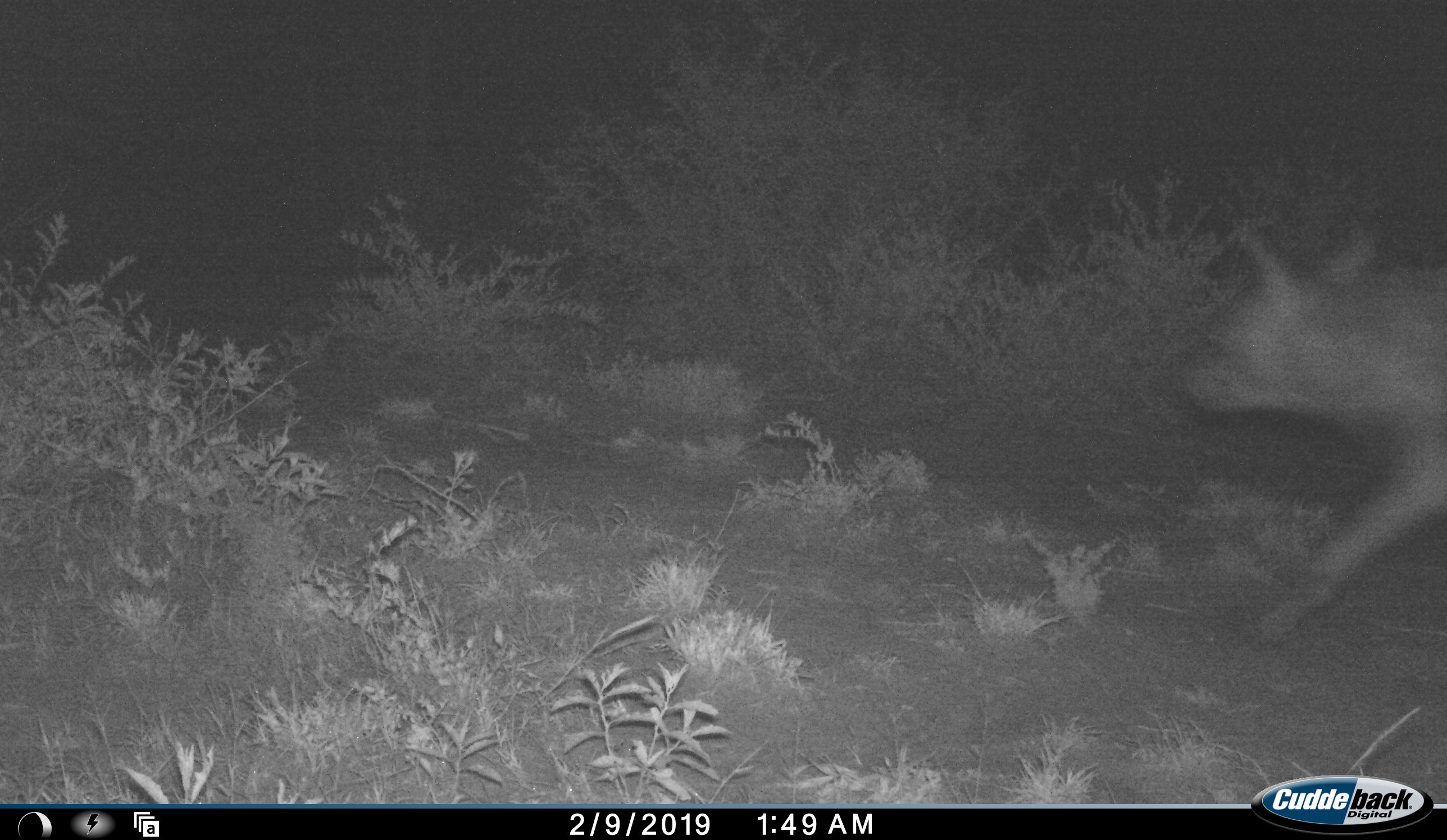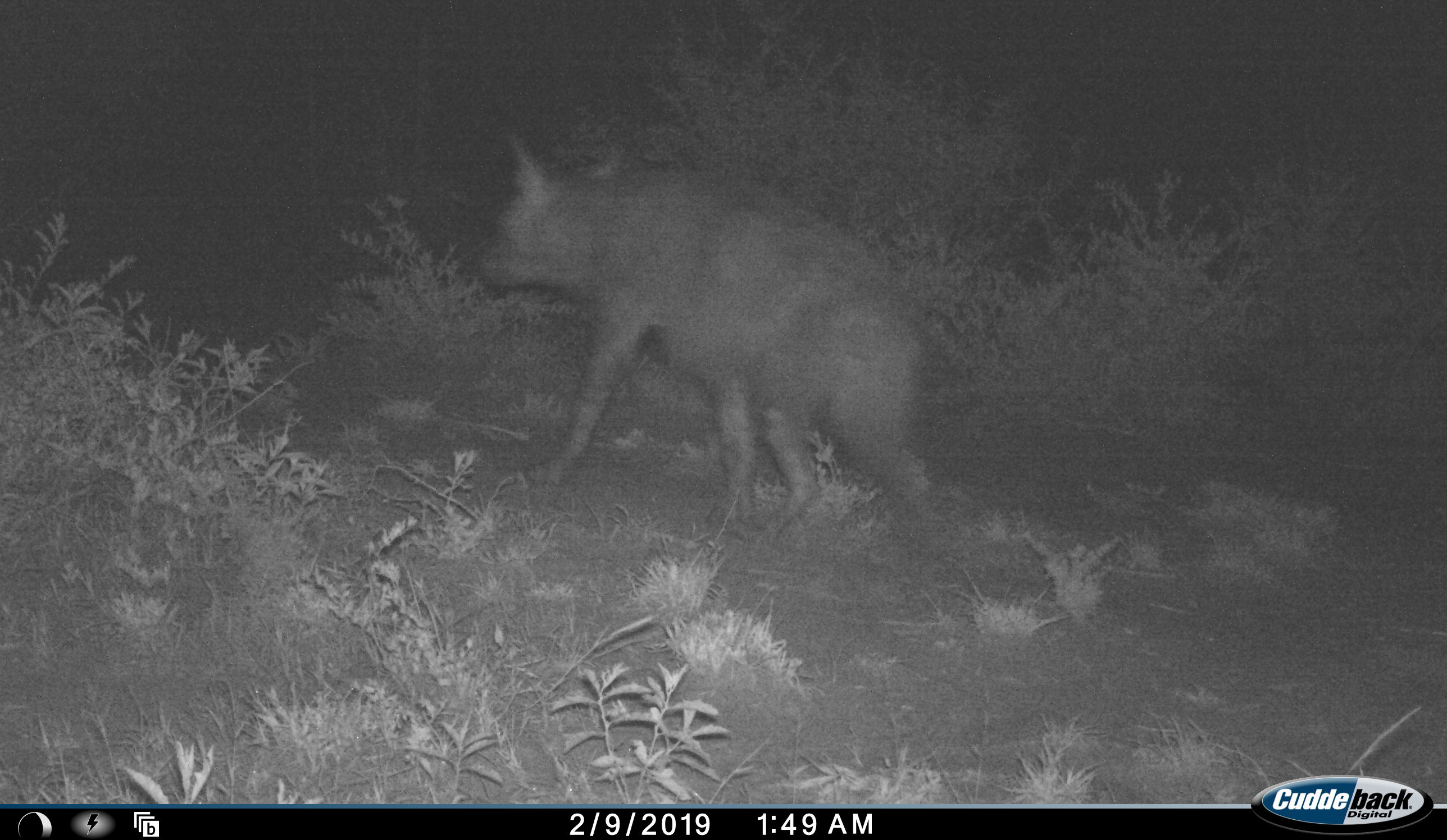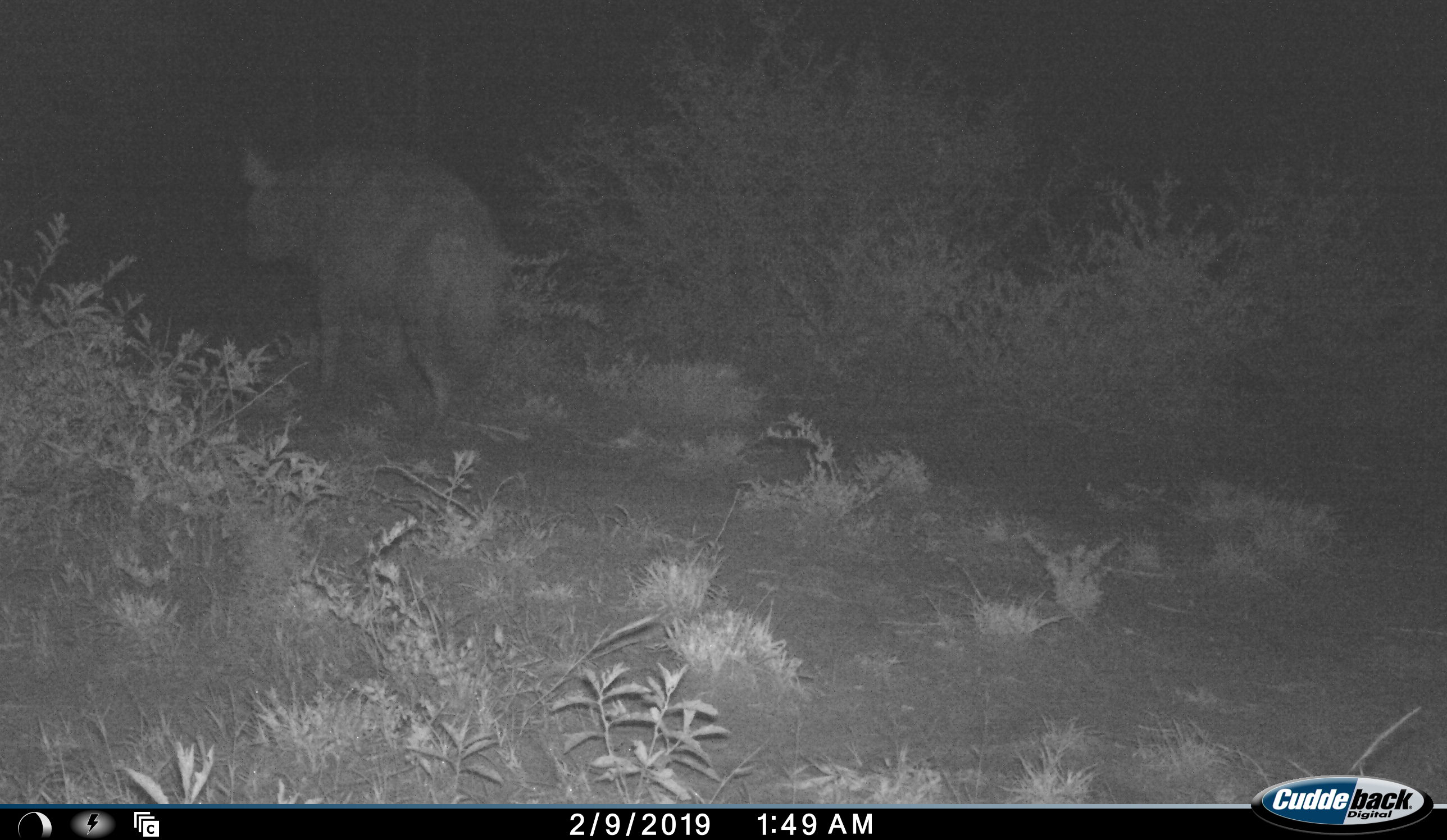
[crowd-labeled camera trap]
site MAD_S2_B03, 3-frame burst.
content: unidentified animal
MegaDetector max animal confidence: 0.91